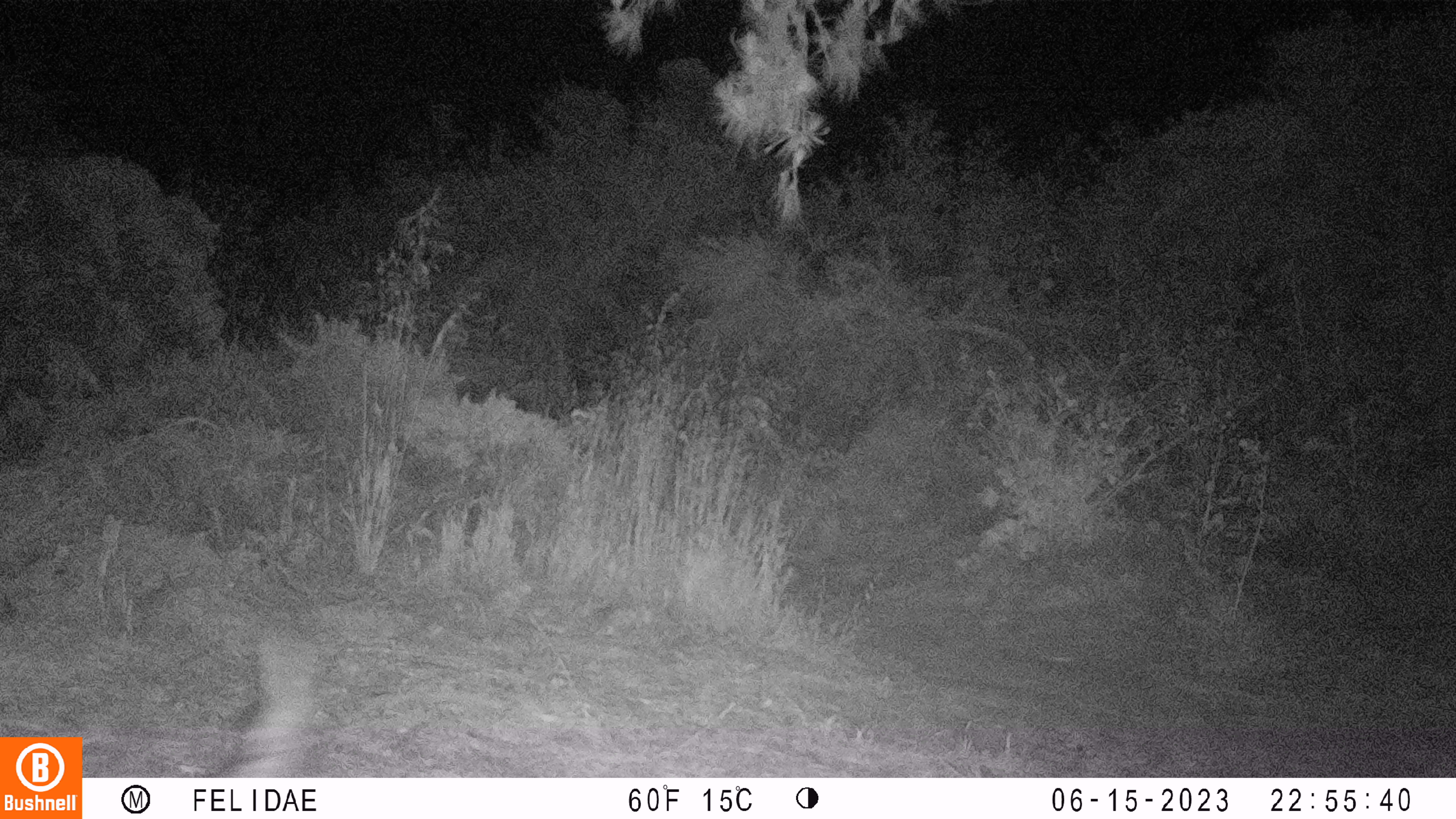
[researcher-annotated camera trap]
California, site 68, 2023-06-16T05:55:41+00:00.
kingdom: Animalia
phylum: Chordata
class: Mammalia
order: Carnivora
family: Canidae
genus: Canis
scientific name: Canis latrans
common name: coyote